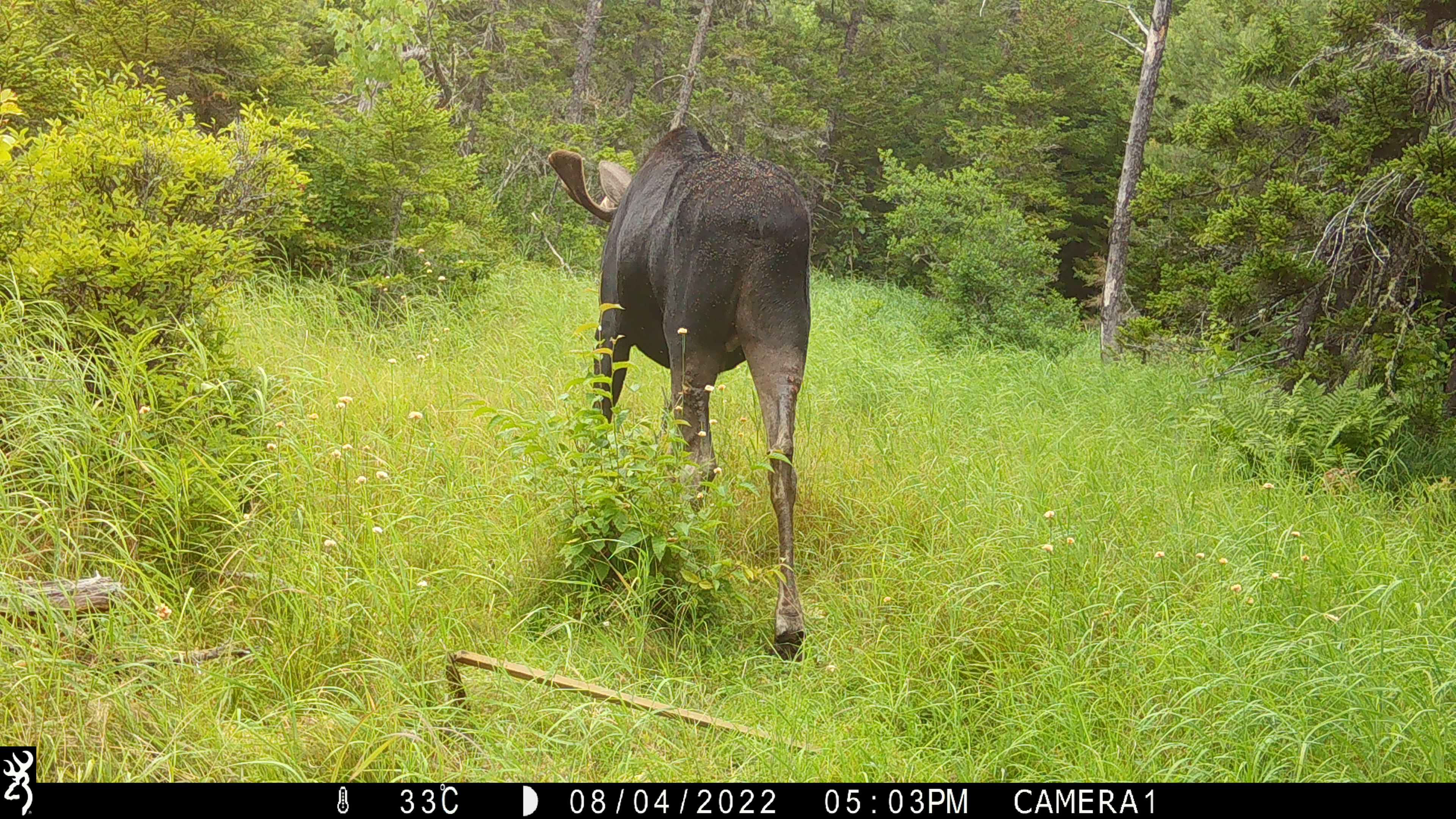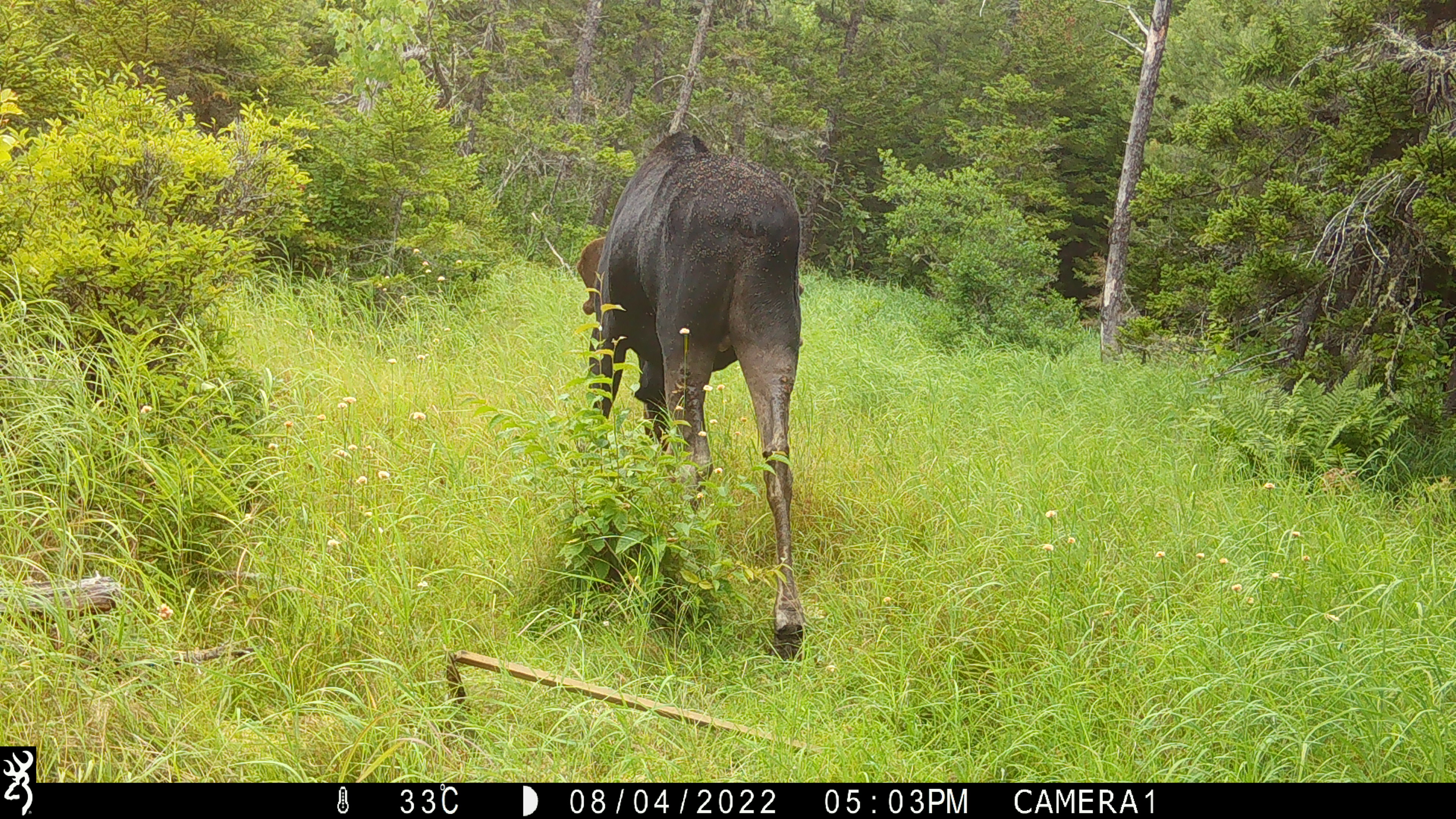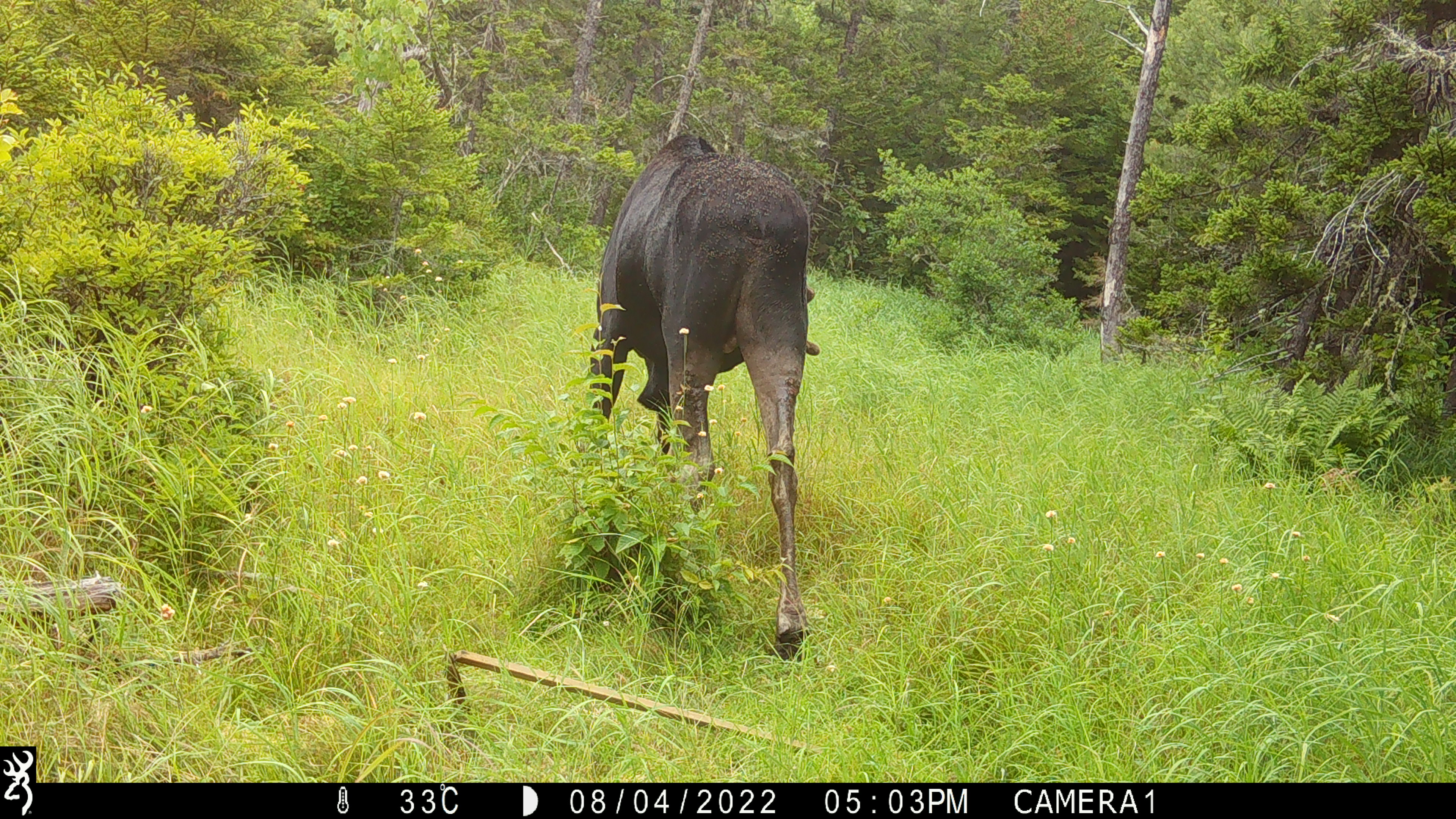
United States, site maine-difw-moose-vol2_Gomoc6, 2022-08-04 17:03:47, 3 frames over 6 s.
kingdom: Animalia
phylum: Chordata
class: Mammalia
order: Artiodactyla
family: Cervidae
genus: Alces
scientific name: Alces alces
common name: moose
Moose (Alces alces).